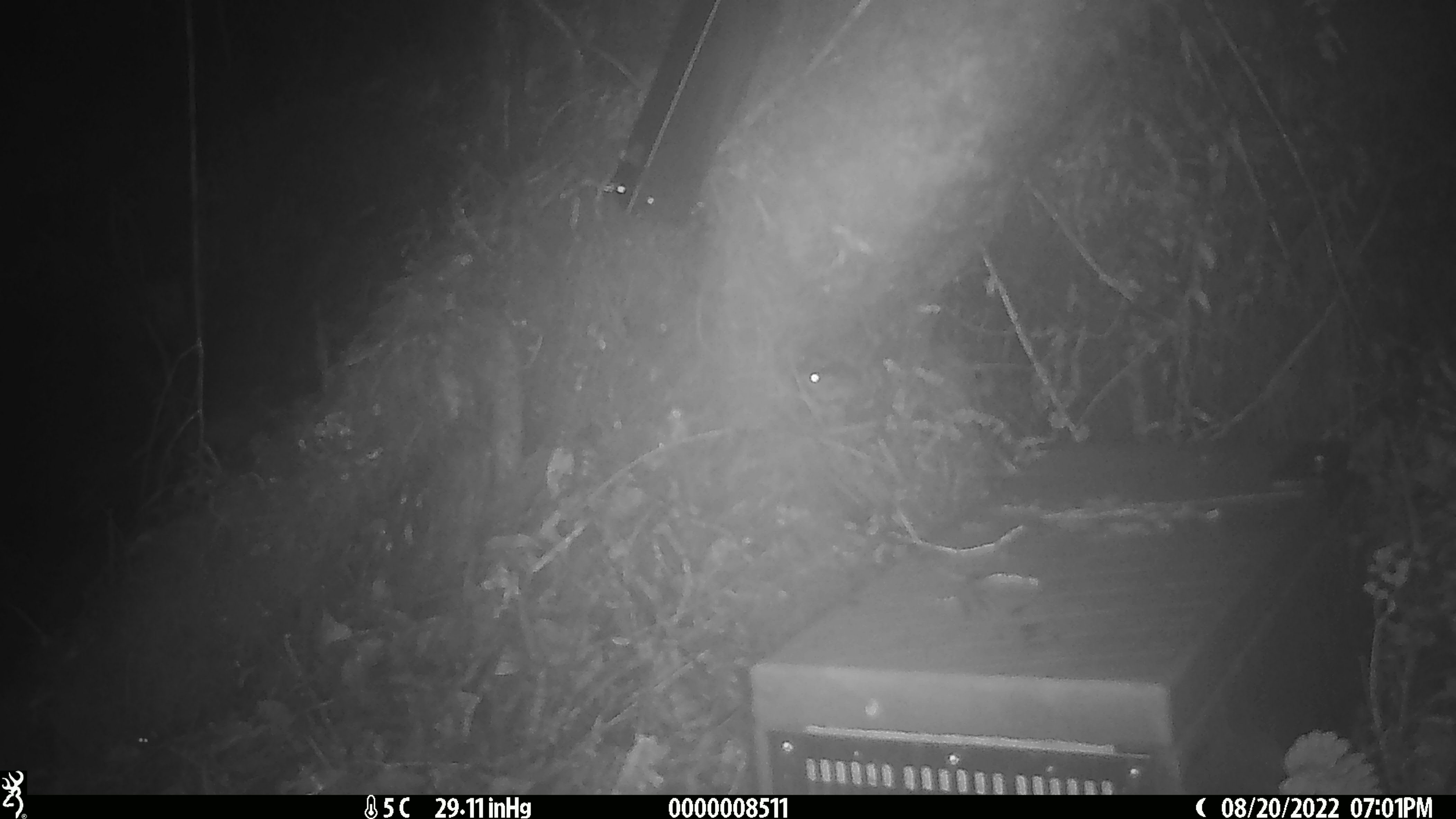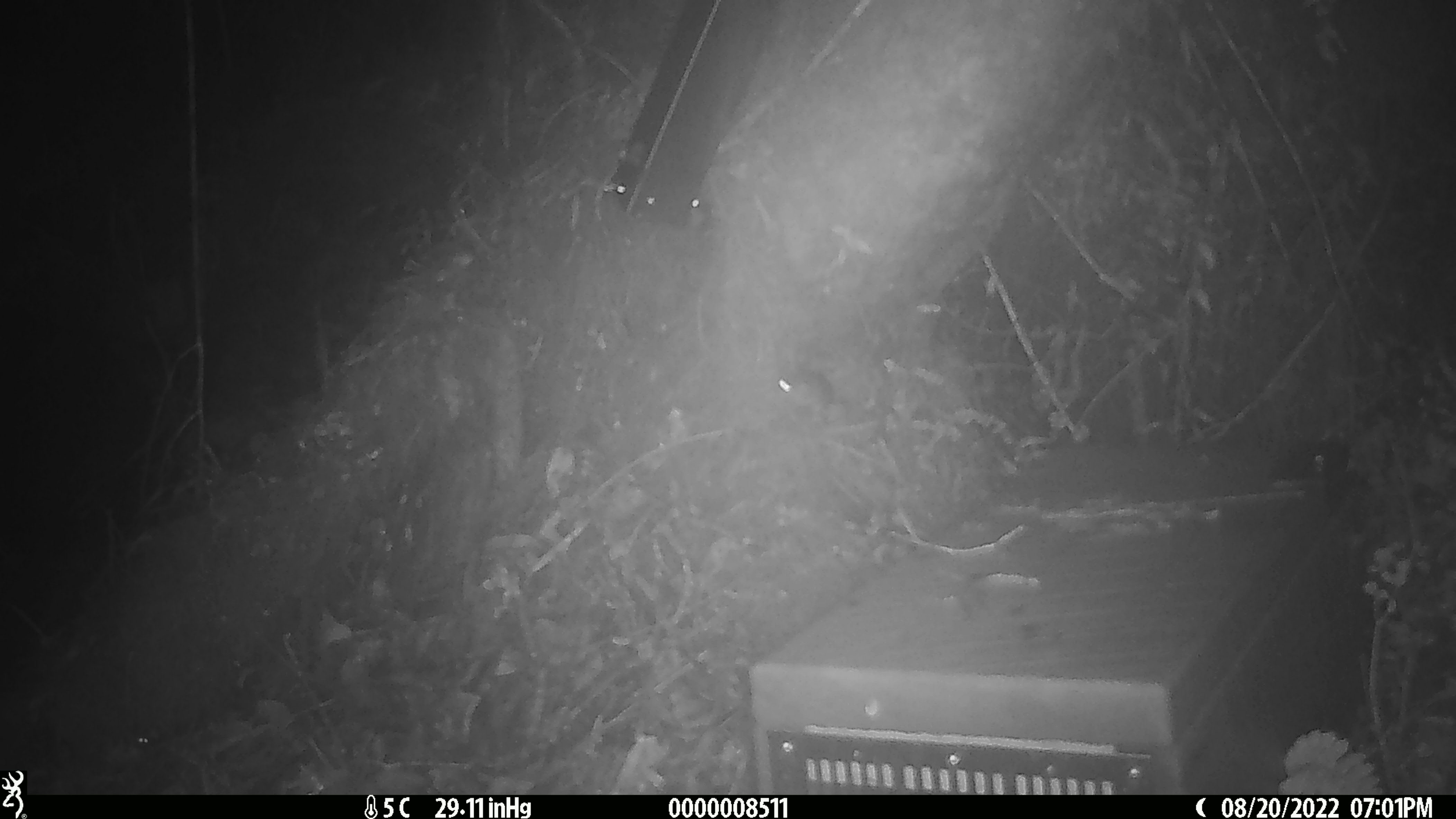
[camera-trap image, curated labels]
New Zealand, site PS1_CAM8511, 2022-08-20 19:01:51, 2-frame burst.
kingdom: Animalia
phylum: Chordata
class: Mammalia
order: Rodentia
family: Muridae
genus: Mus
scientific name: Mus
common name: mouse